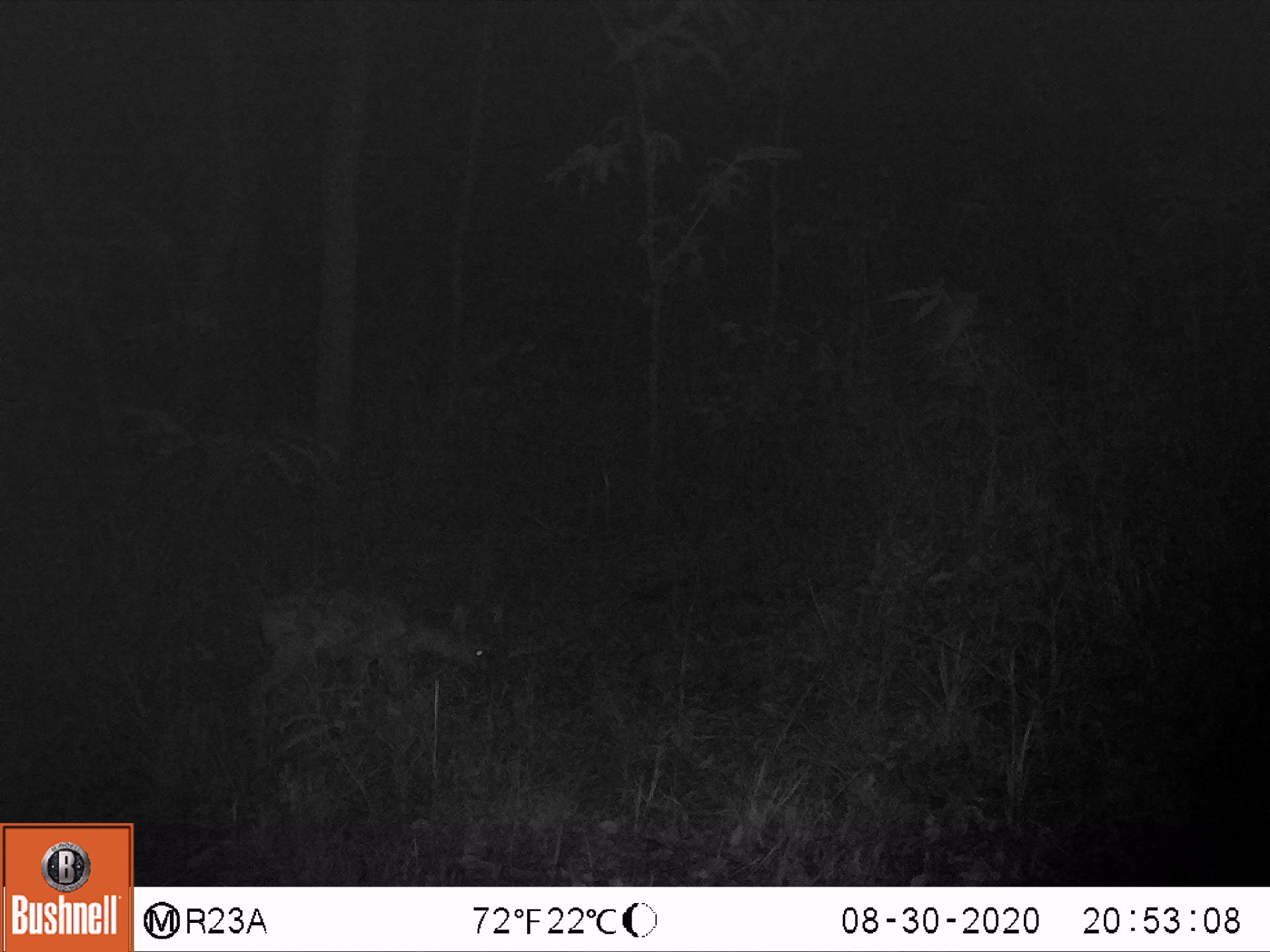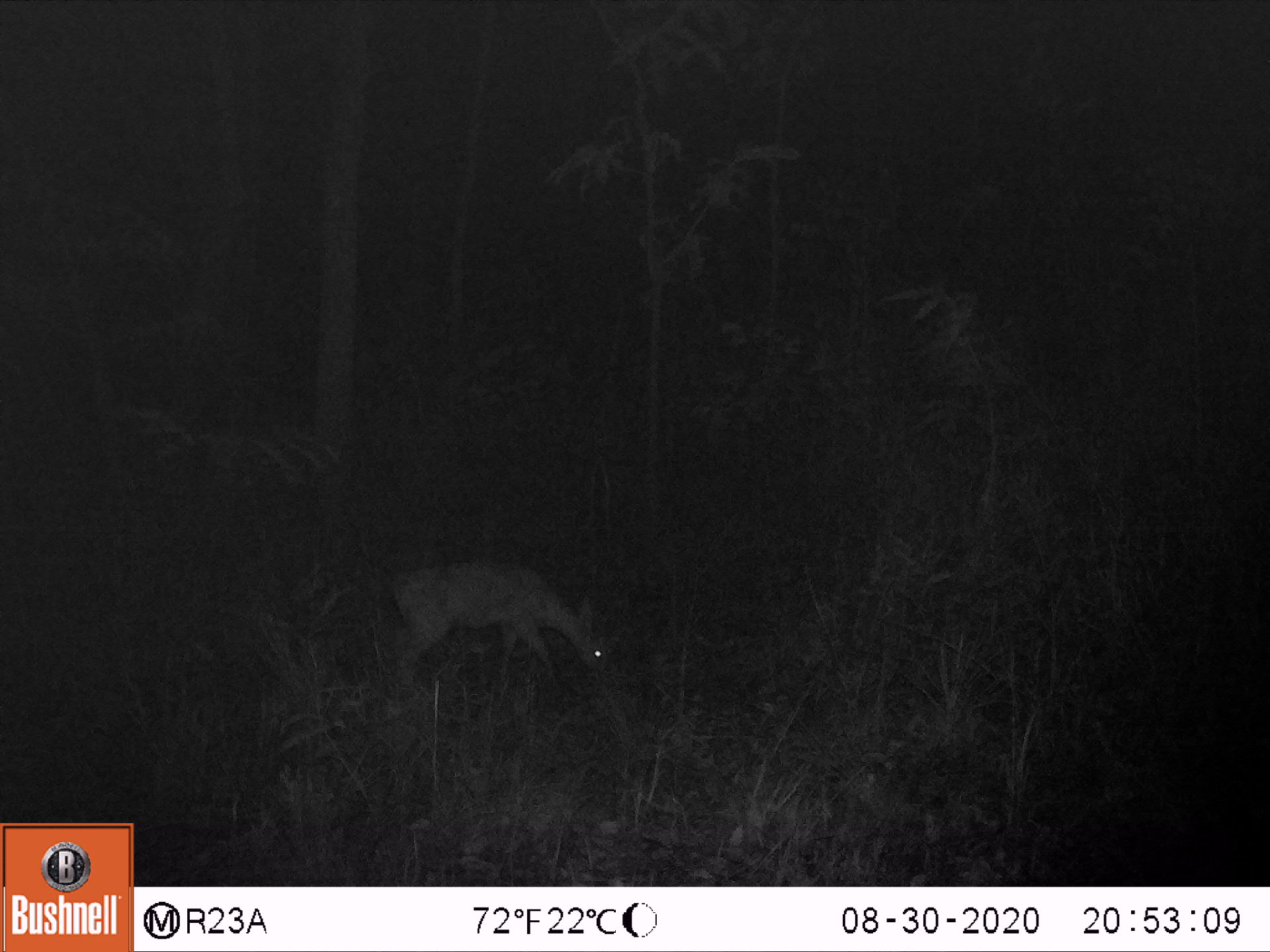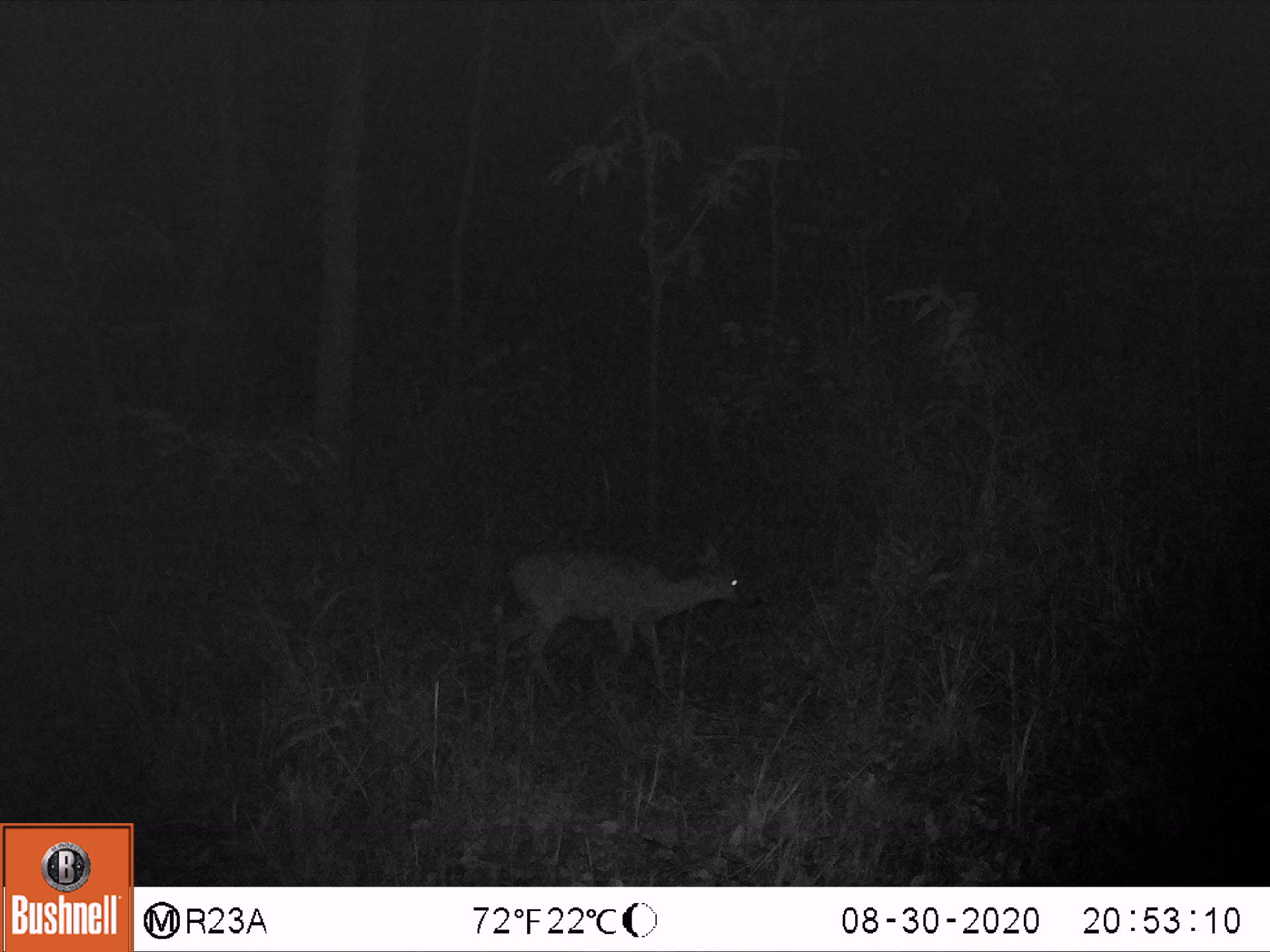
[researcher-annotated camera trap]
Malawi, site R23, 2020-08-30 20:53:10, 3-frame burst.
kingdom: Animalia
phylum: Chordata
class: Mammalia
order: Artiodactyla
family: Bovidae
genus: Sylvicapra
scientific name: Sylvicapra grimmia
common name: common duiker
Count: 1.